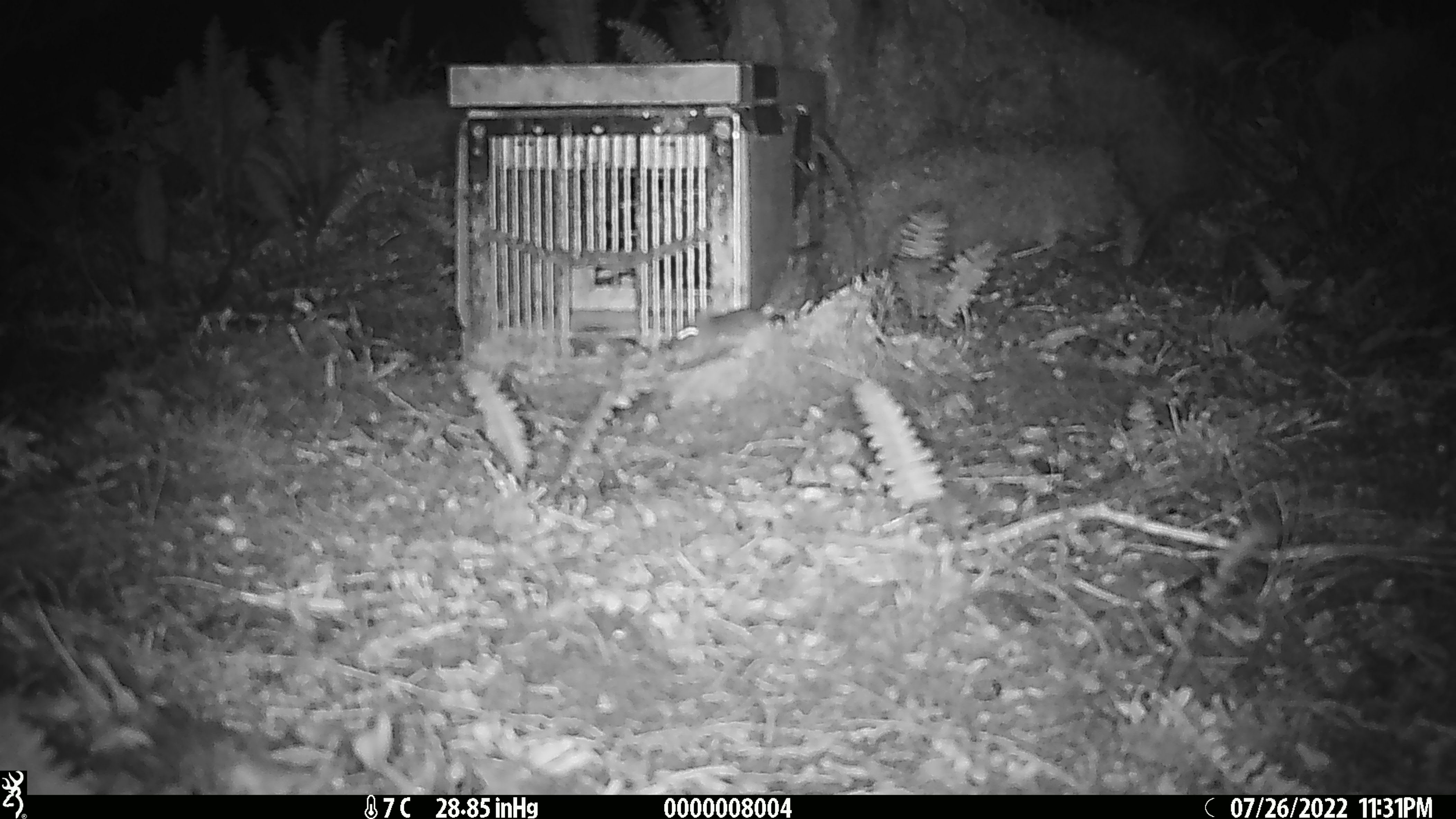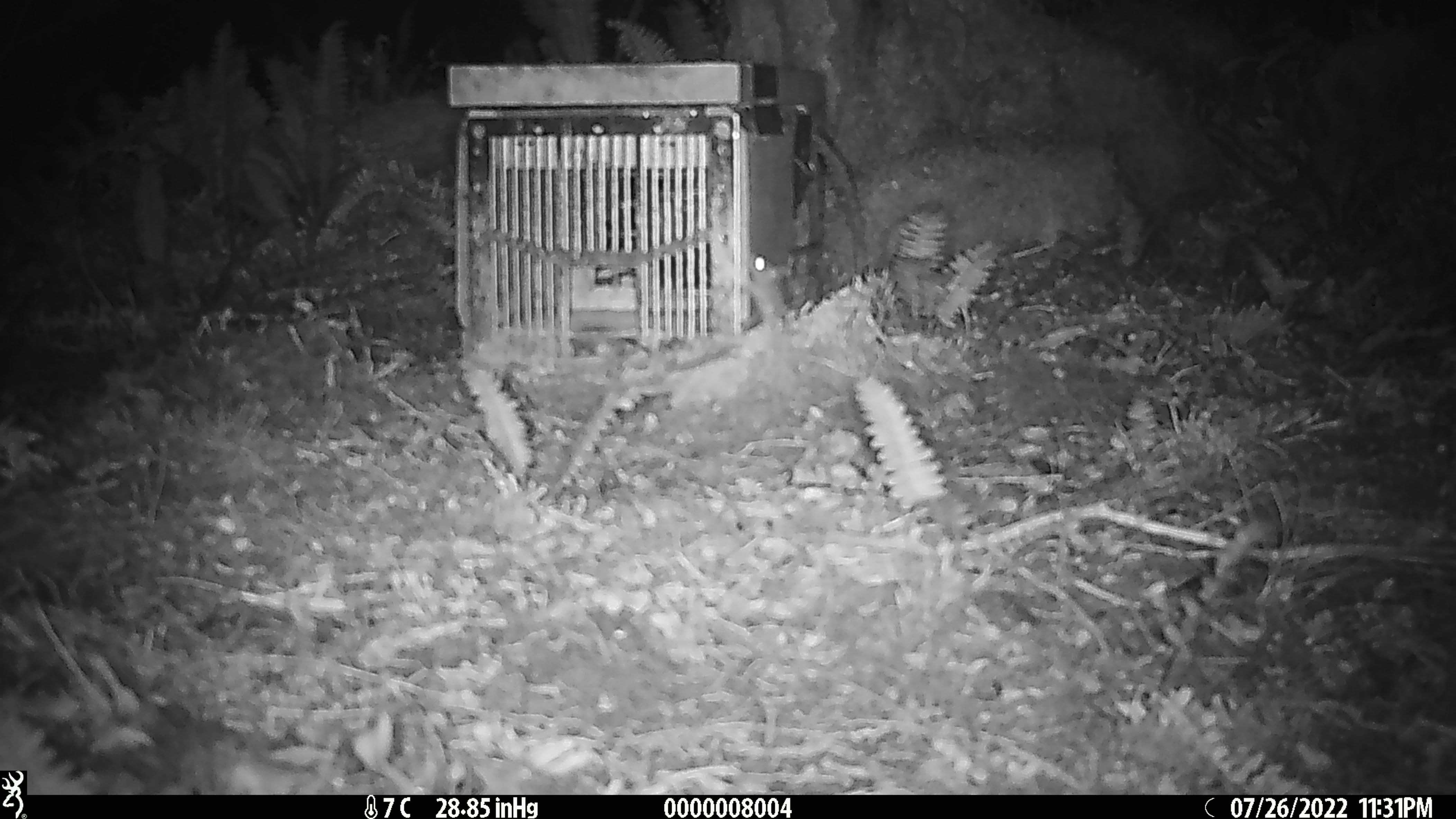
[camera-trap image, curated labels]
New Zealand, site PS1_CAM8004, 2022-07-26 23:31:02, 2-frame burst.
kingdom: Animalia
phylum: Chordata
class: Mammalia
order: Rodentia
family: Muridae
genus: Mus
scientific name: Mus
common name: mouse